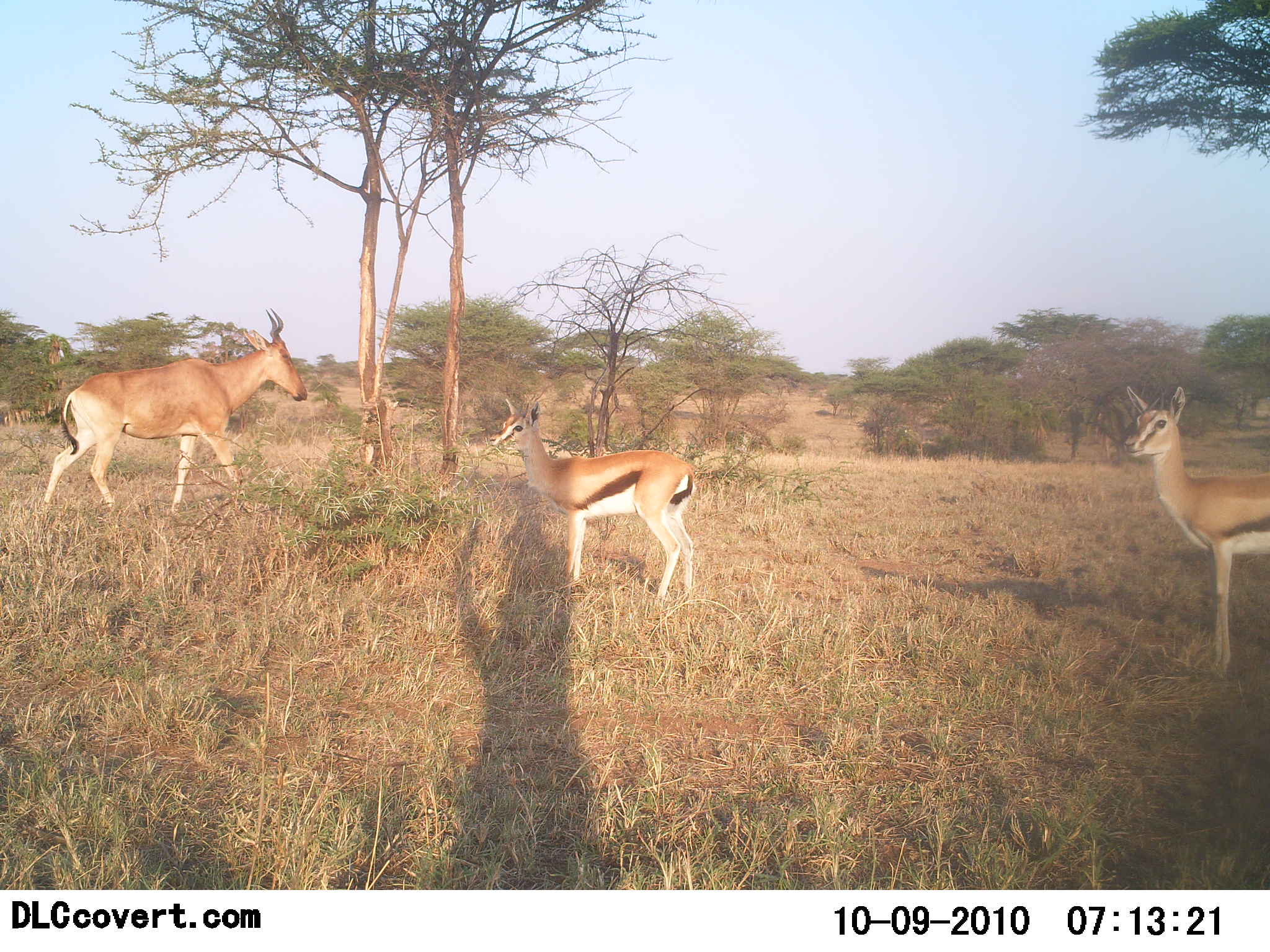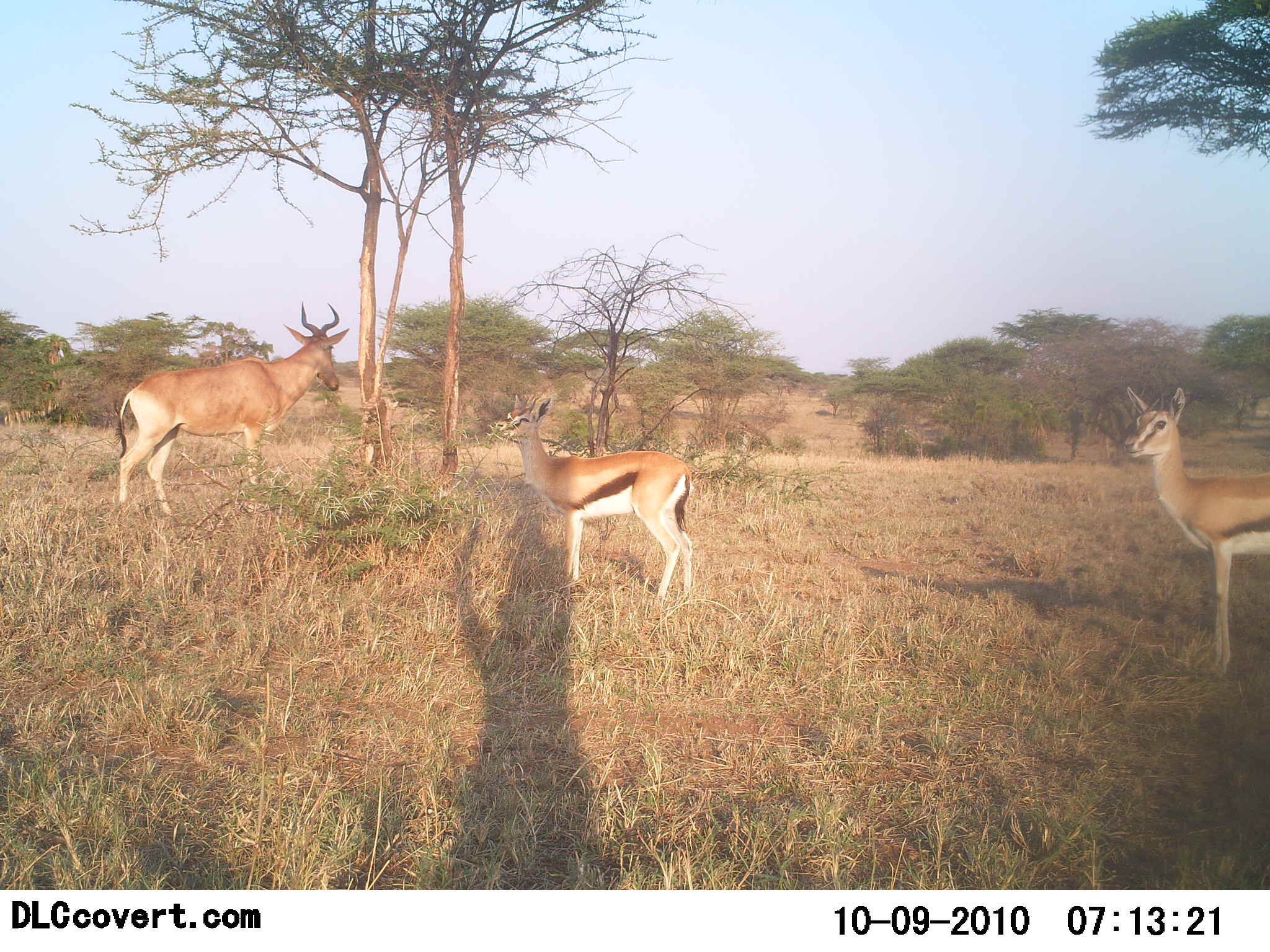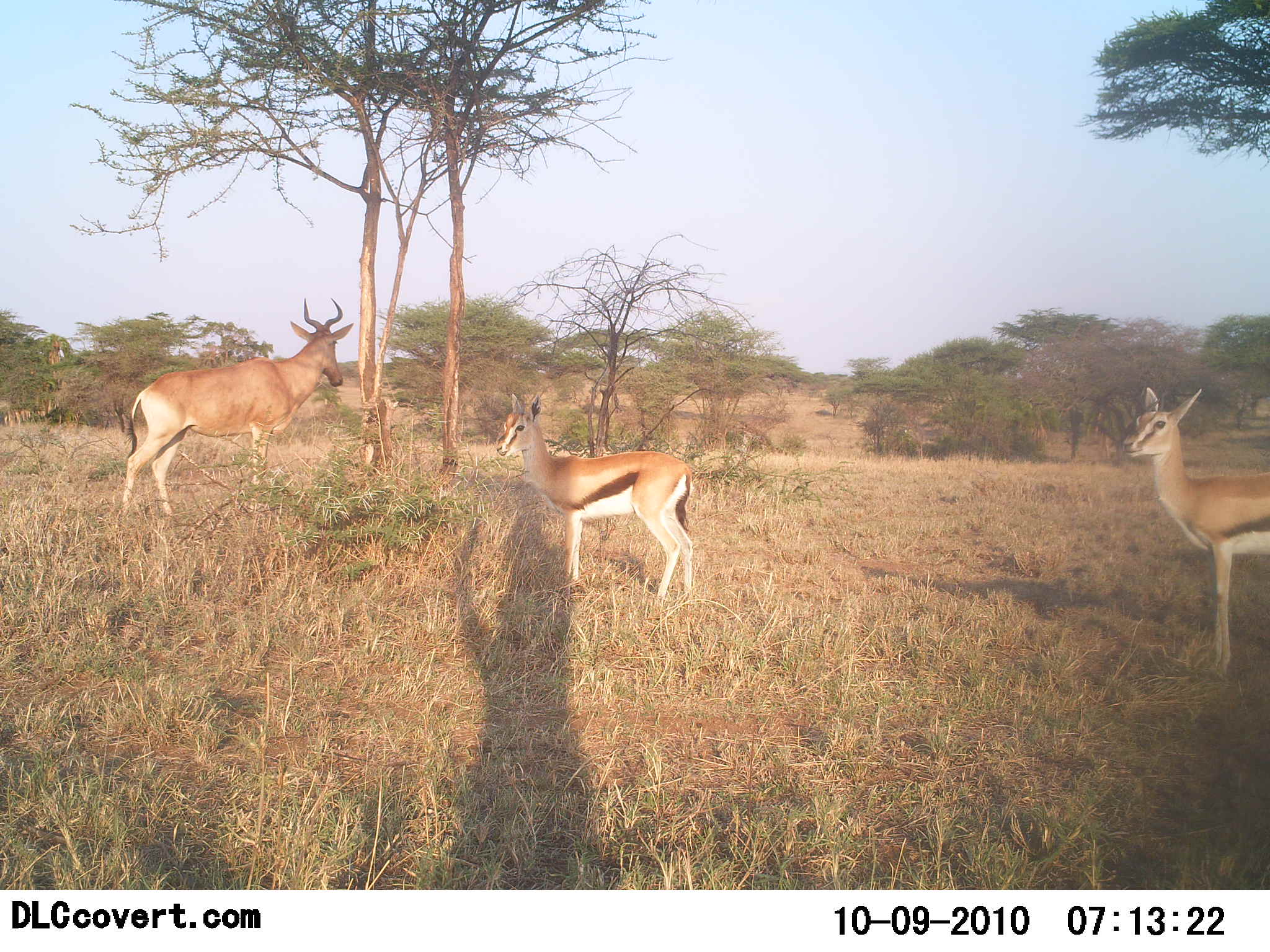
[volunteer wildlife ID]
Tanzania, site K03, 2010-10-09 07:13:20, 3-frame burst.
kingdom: Animalia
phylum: Chordata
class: Mammalia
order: Artiodactyla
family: Bovidae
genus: Eudorcas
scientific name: Eudorcas thomsonii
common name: thomson's gazelle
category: gazellethomsons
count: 2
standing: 100%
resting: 0%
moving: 6%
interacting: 0%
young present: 0%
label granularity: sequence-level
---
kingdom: Animalia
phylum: Chordata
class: Mammalia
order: Artiodactyla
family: Bovidae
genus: Alcelaphus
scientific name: Alcelaphus buselaphus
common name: hartebeest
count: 1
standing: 43%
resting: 0%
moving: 50%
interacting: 0%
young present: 0%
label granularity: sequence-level